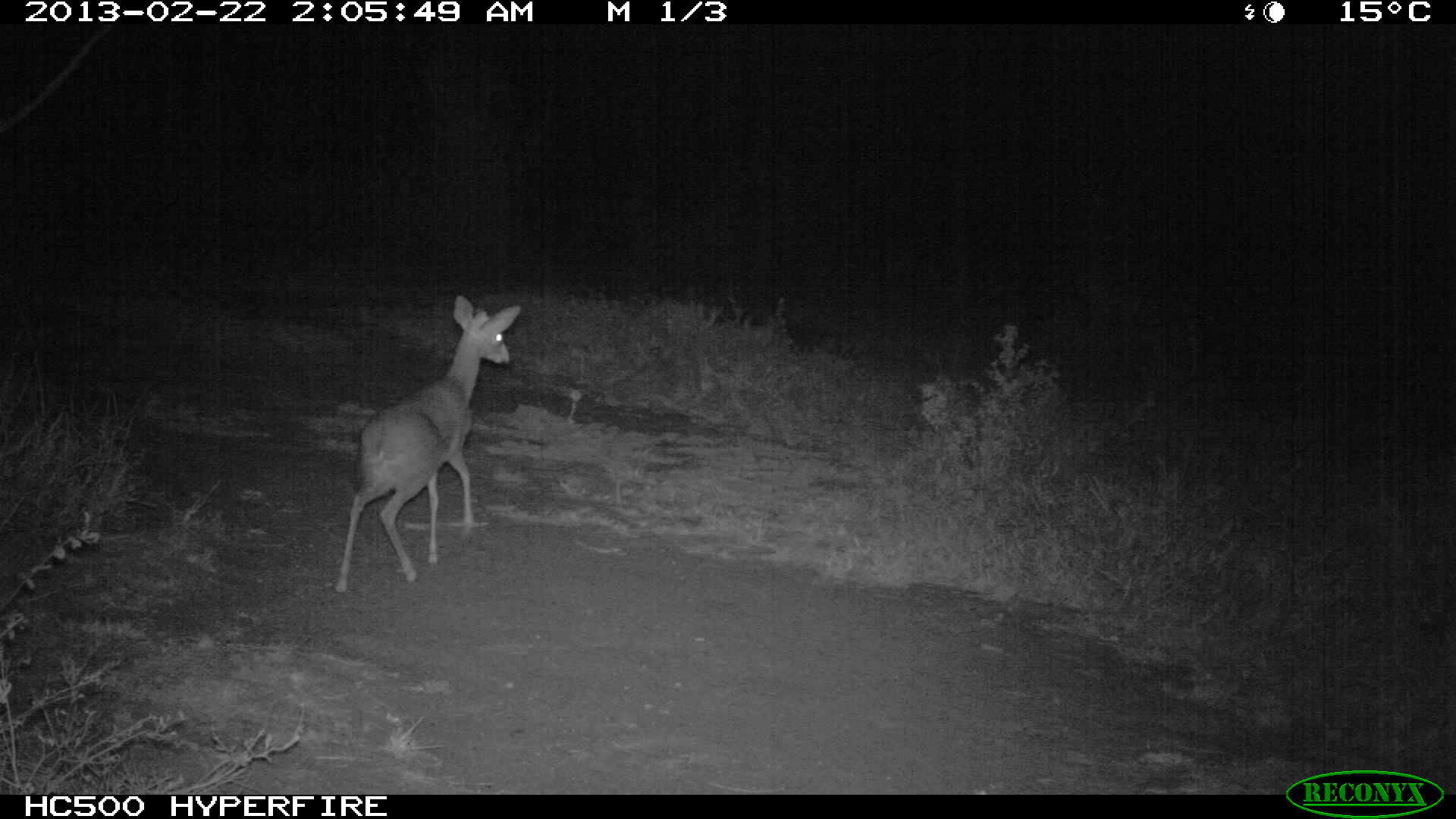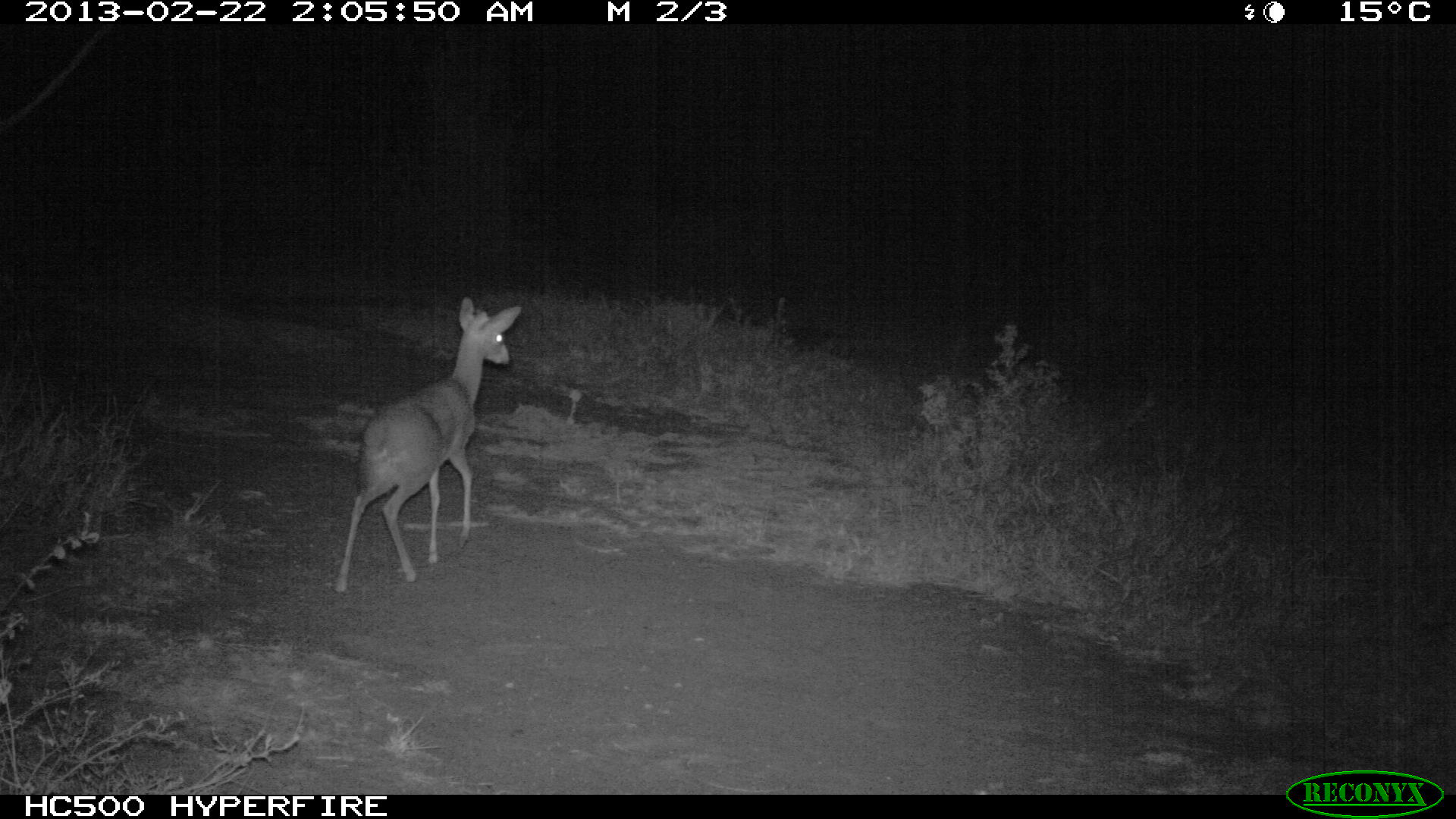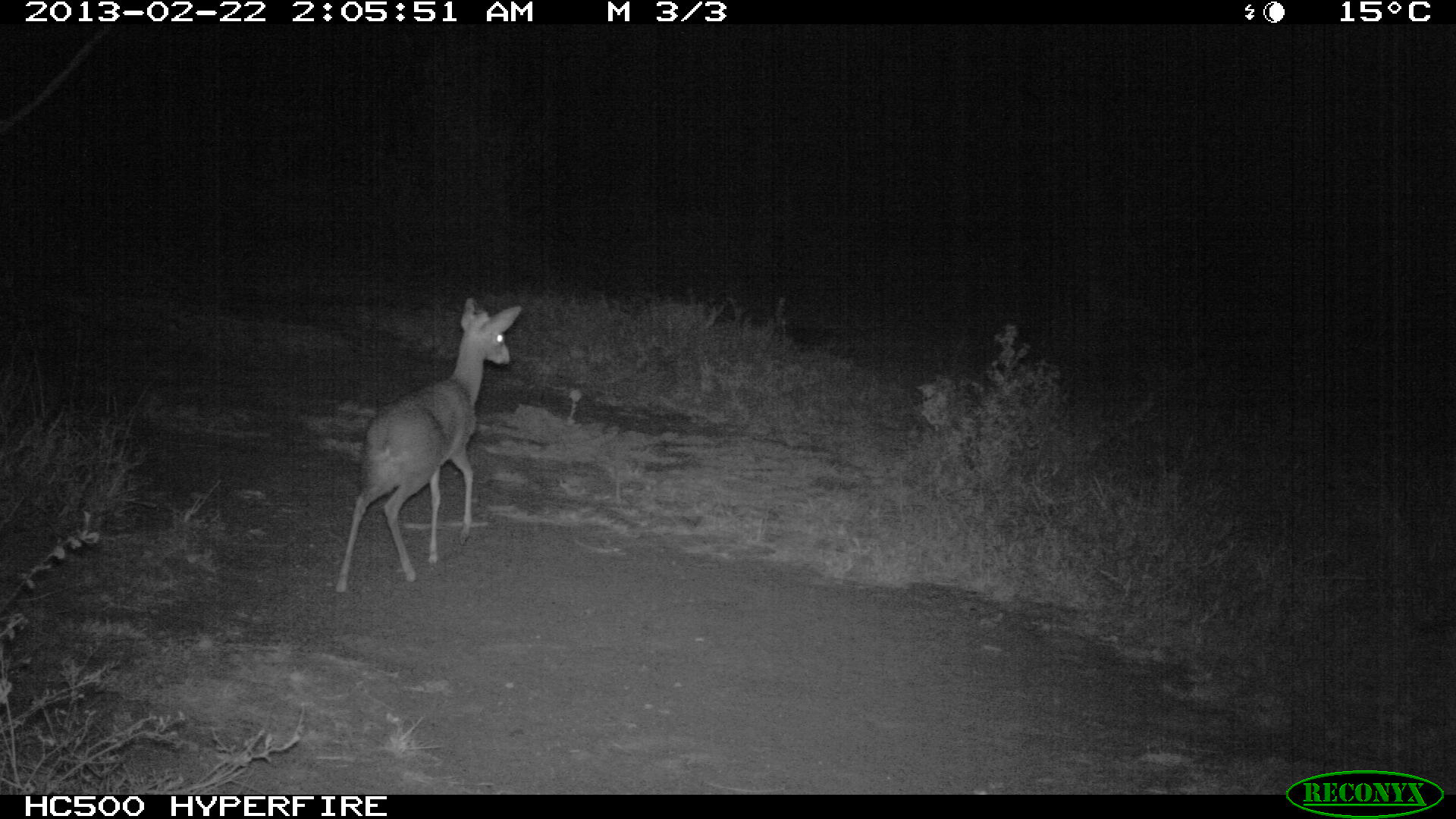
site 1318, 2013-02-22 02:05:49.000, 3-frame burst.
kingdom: Animalia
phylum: Chordata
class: Mammalia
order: Artiodactyla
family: Bovidae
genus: Madoqua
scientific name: Madoqua guentheri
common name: günther's dik-dik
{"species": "Madoqua guentheri (günther's dik-dik)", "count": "1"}